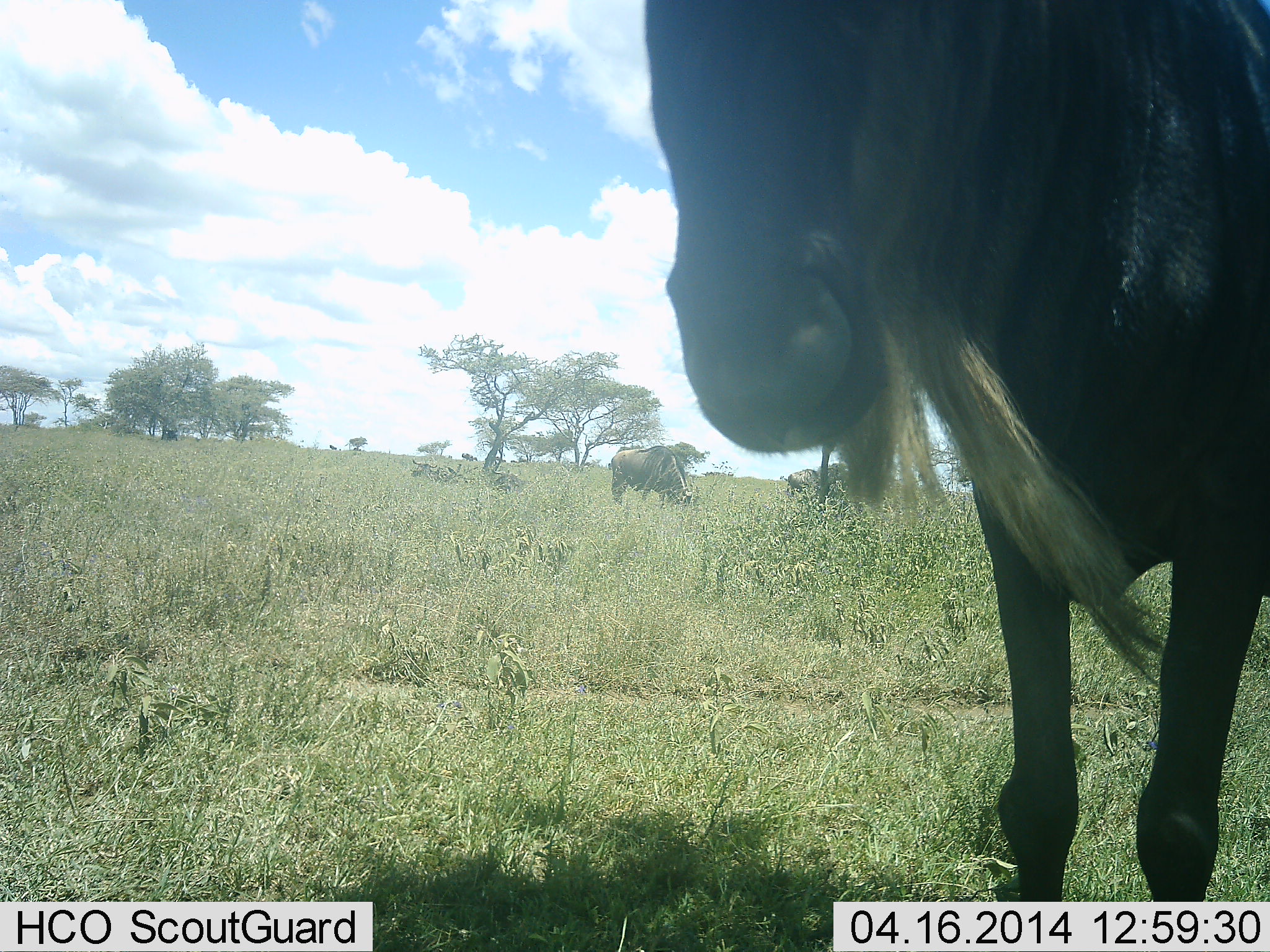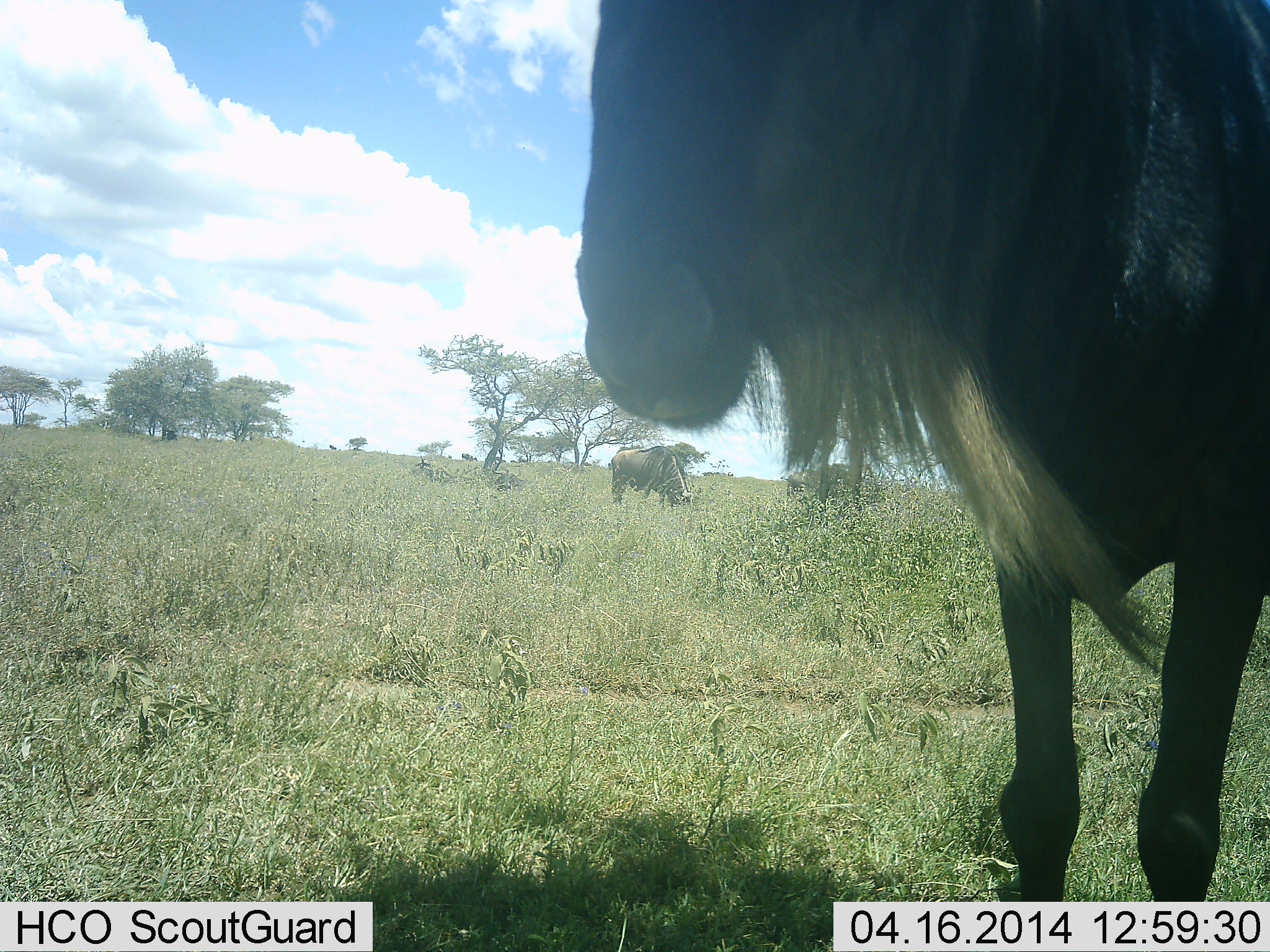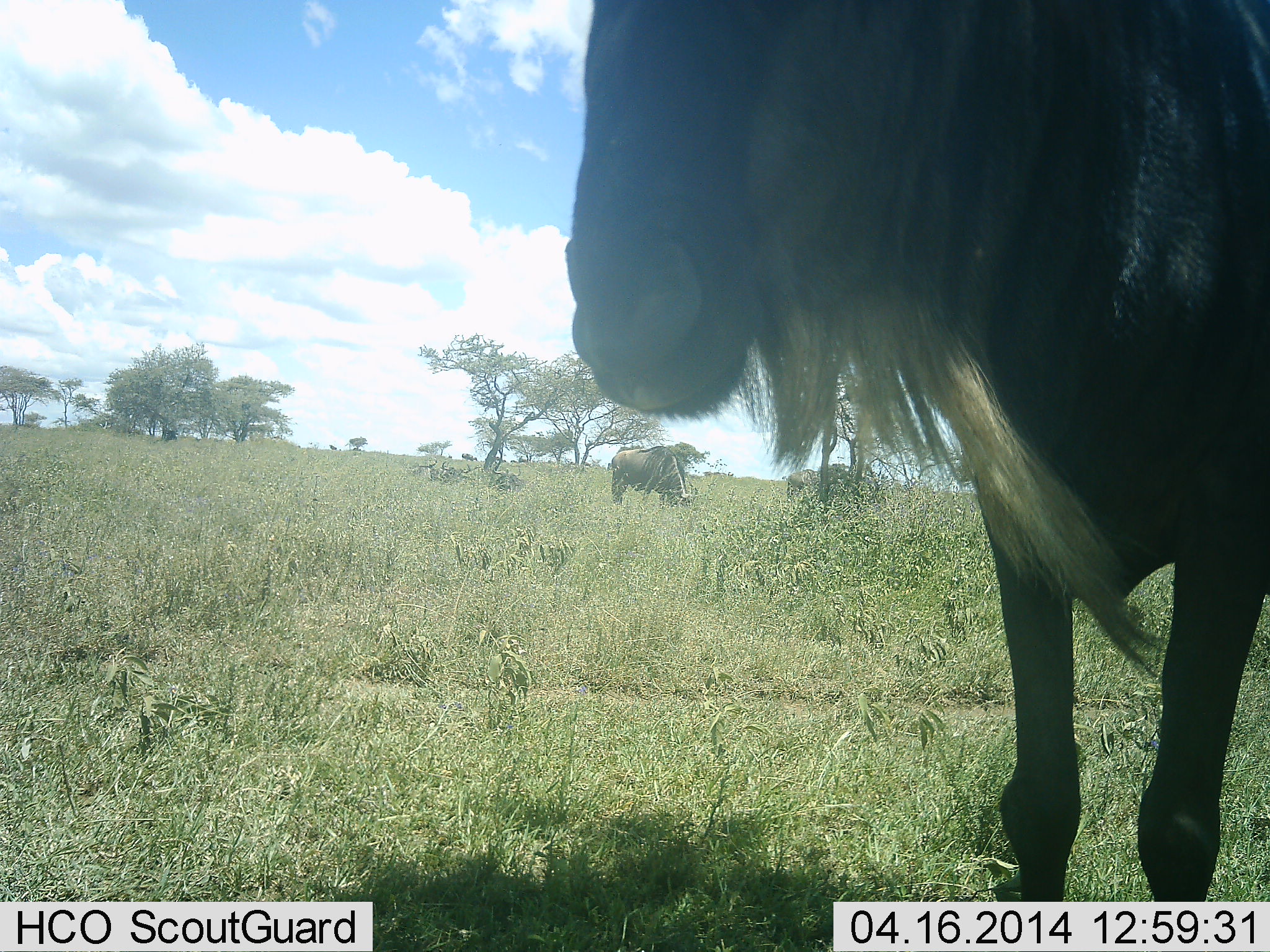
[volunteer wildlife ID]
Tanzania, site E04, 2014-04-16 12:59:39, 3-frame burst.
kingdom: Animalia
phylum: Chordata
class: Mammalia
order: Artiodactyla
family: Bovidae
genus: Connochaetes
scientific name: Connochaetes taurinus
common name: blue wildebeest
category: wildebeest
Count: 3.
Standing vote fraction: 73%.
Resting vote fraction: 9%.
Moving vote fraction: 9%.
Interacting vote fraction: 9%.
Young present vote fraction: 0%.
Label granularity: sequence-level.